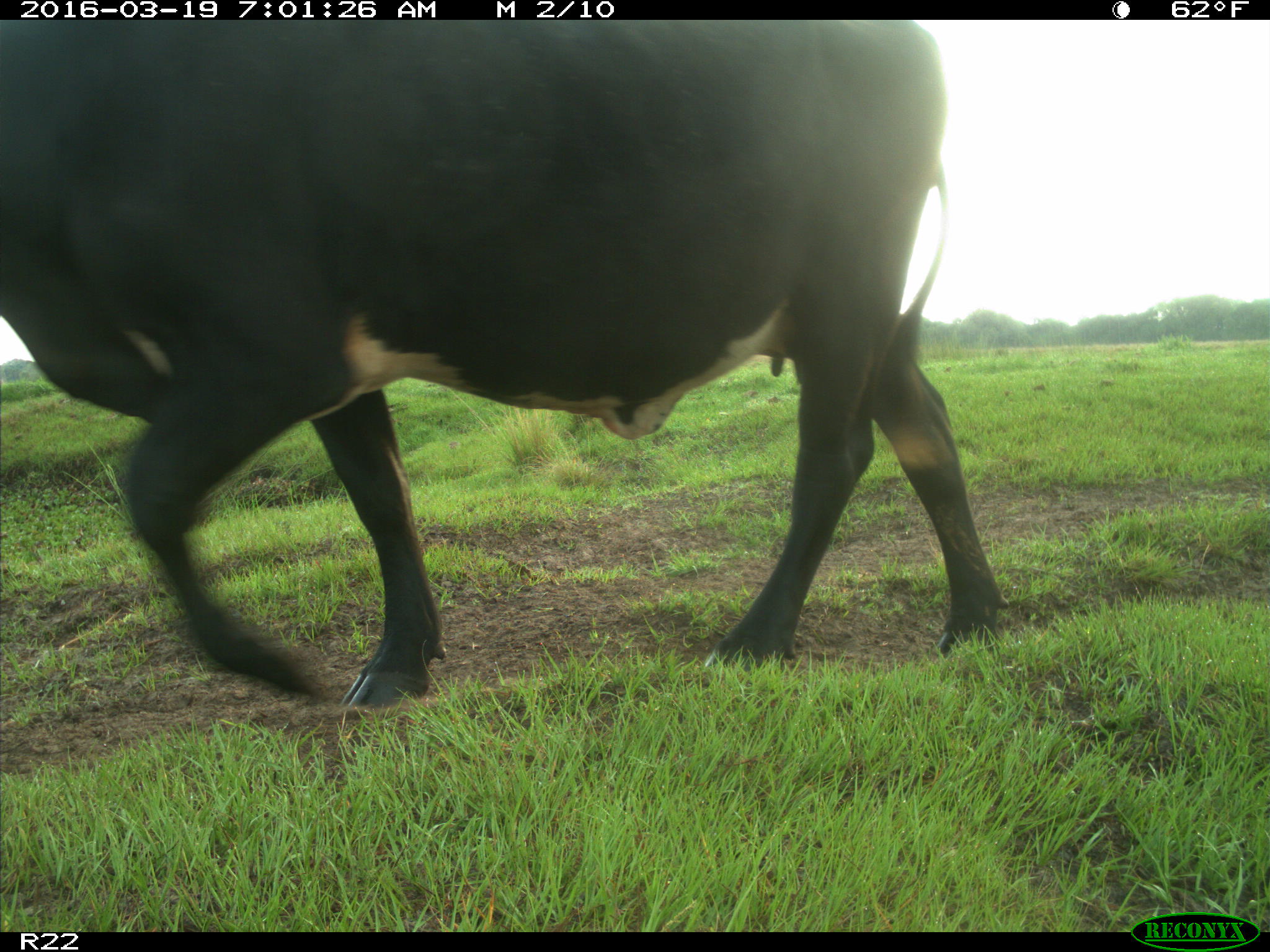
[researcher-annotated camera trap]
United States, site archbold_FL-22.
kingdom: Animalia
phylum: Chordata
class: Mammalia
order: Artiodactyla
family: Bovidae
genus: Bos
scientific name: Bos taurus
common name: domestic cow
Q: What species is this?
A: Bos taurus (domestic cow).